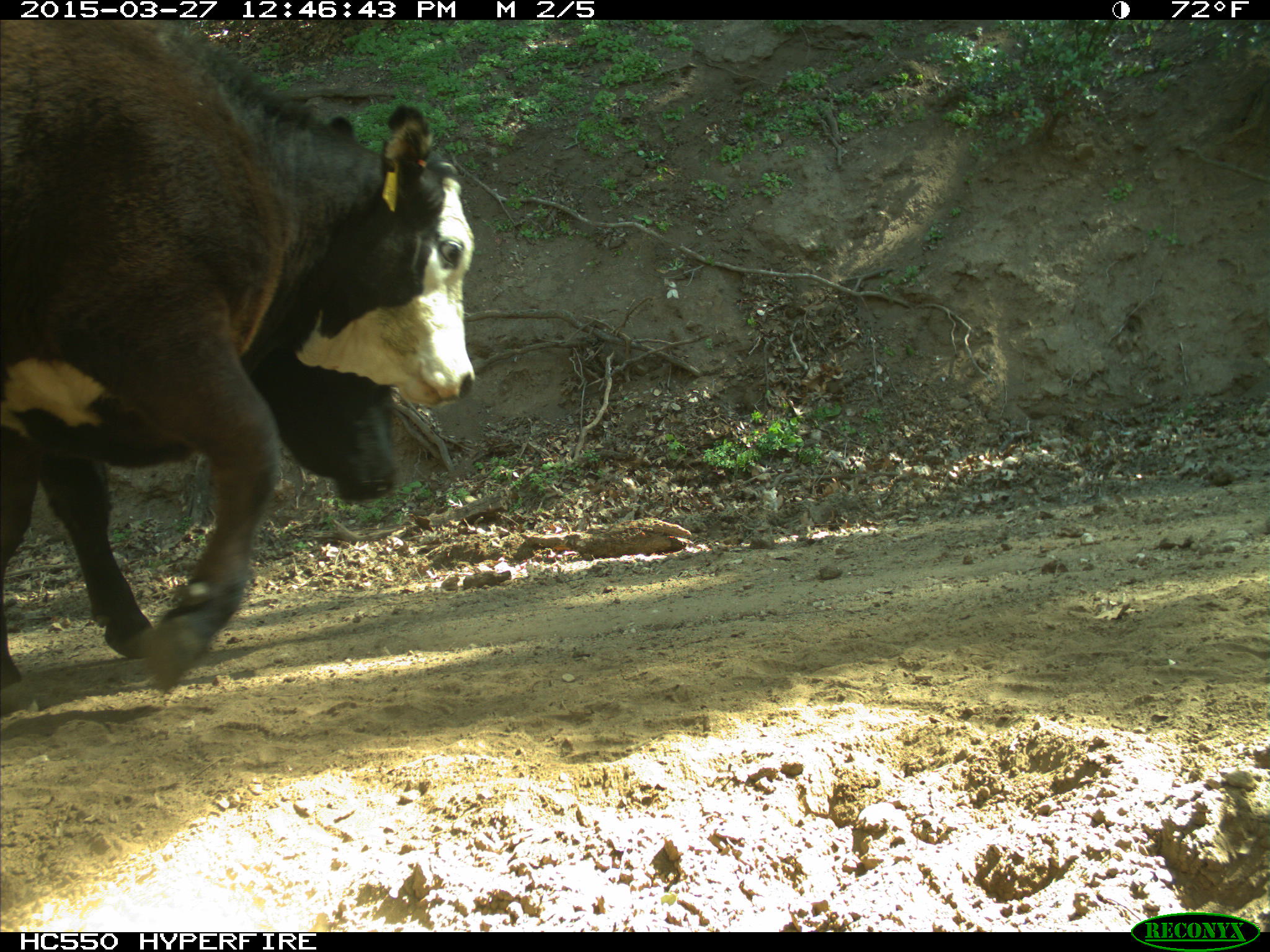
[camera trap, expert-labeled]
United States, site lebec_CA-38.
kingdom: Animalia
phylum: Chordata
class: Mammalia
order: Artiodactyla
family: Bovidae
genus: Bos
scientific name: Bos taurus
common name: domestic cow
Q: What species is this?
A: Bos taurus (domestic cow).